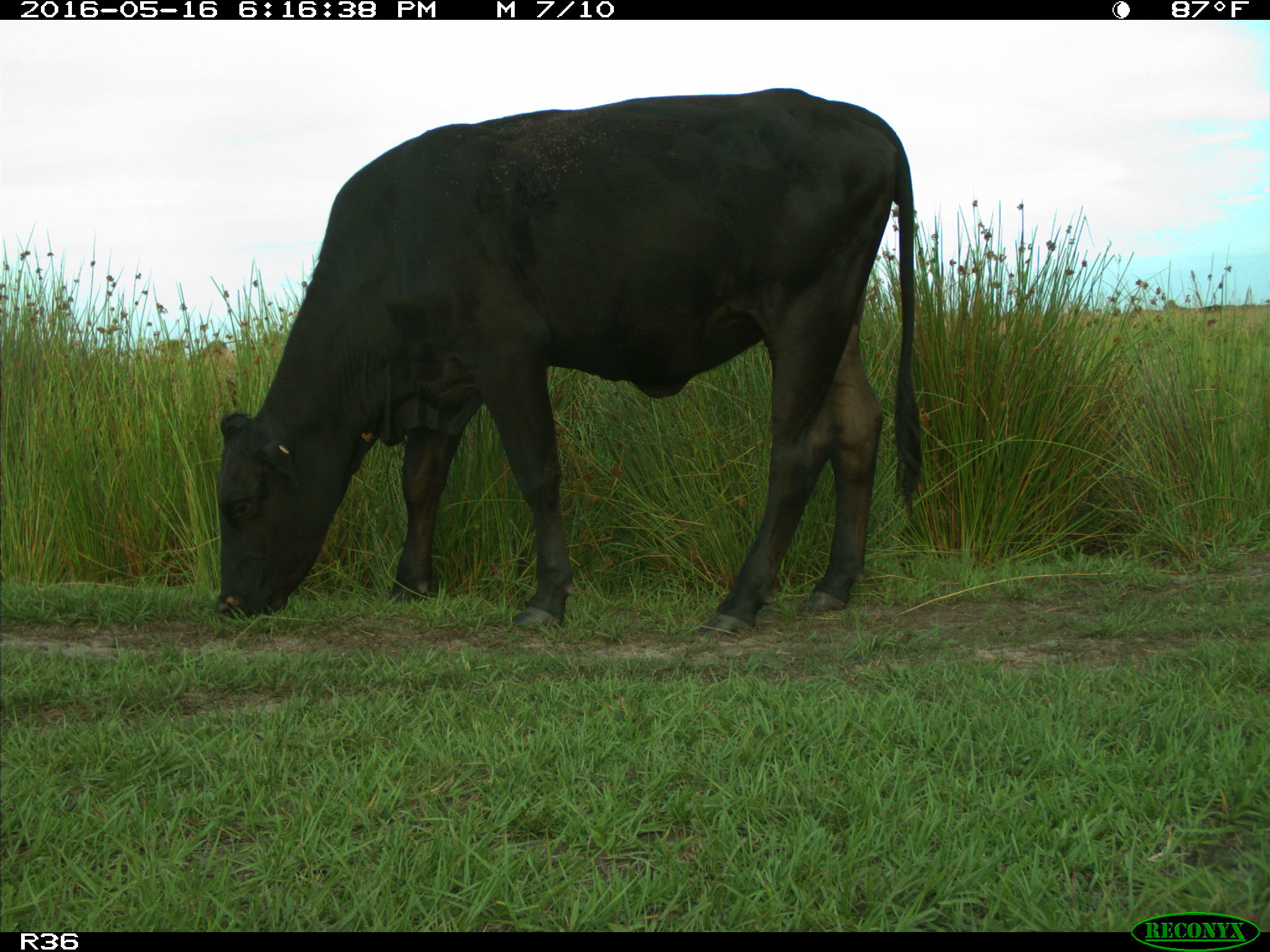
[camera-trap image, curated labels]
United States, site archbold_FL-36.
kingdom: Animalia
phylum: Chordata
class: Mammalia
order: Artiodactyla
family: Bovidae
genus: Bos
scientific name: Bos taurus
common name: domestic cow